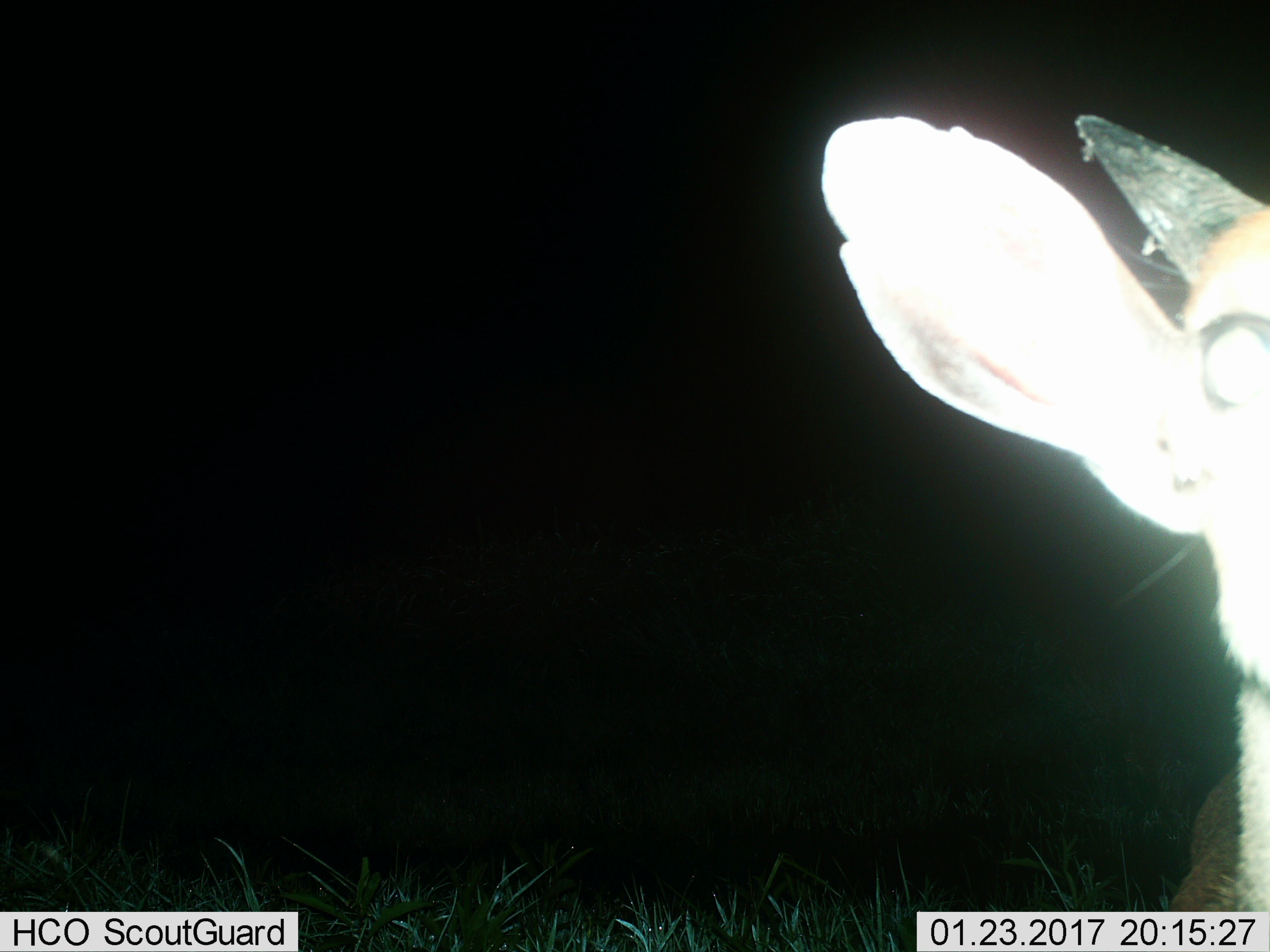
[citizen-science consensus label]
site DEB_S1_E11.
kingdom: Animalia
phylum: Chordata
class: Mammalia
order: Artiodactyla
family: Bovidae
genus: Aepyceros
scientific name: Aepyceros melampus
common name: impala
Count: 1.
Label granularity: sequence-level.